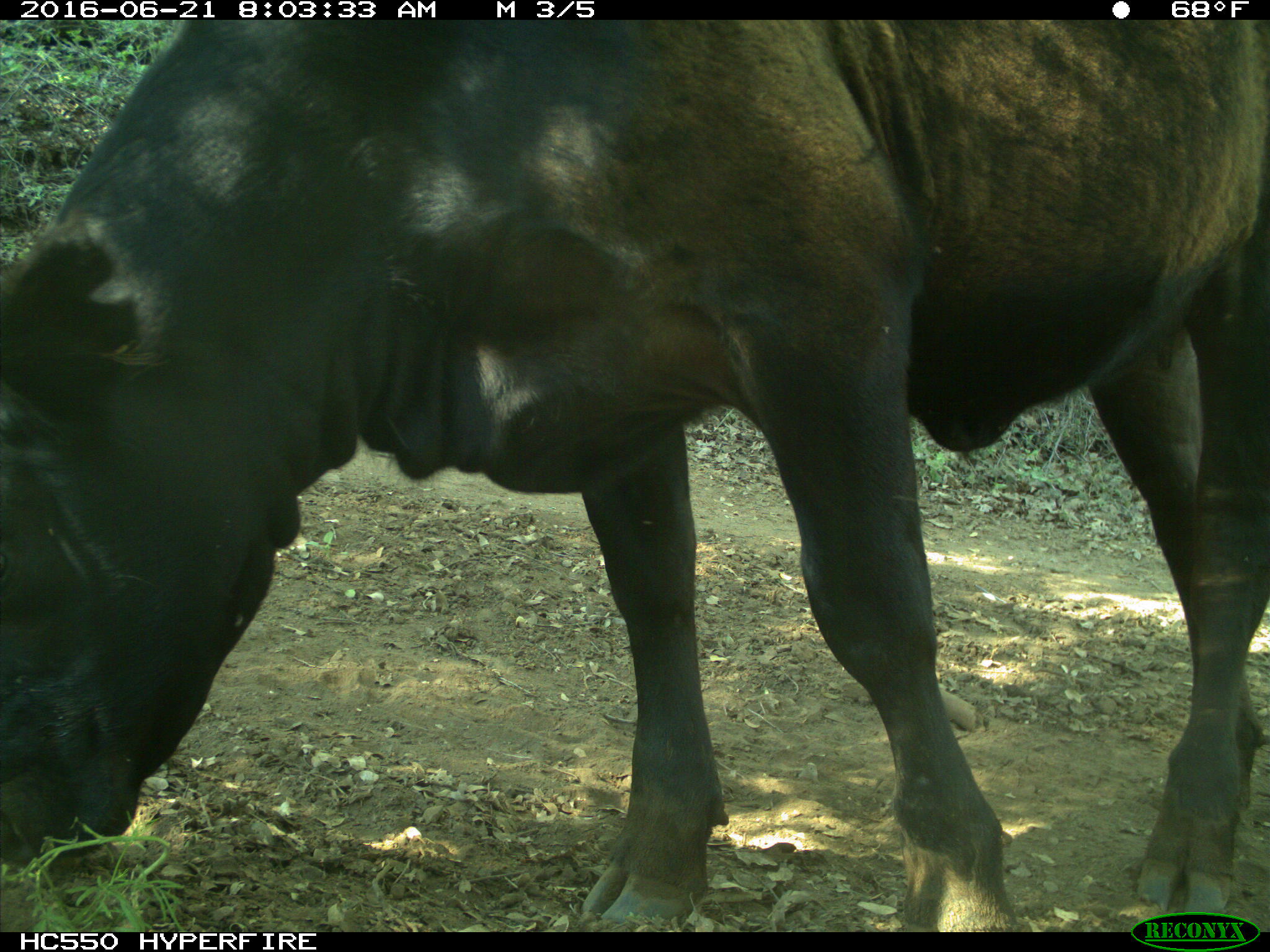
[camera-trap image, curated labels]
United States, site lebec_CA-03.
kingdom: Animalia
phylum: Chordata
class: Mammalia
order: Artiodactyla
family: Bovidae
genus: Bos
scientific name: Bos taurus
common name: domestic cow